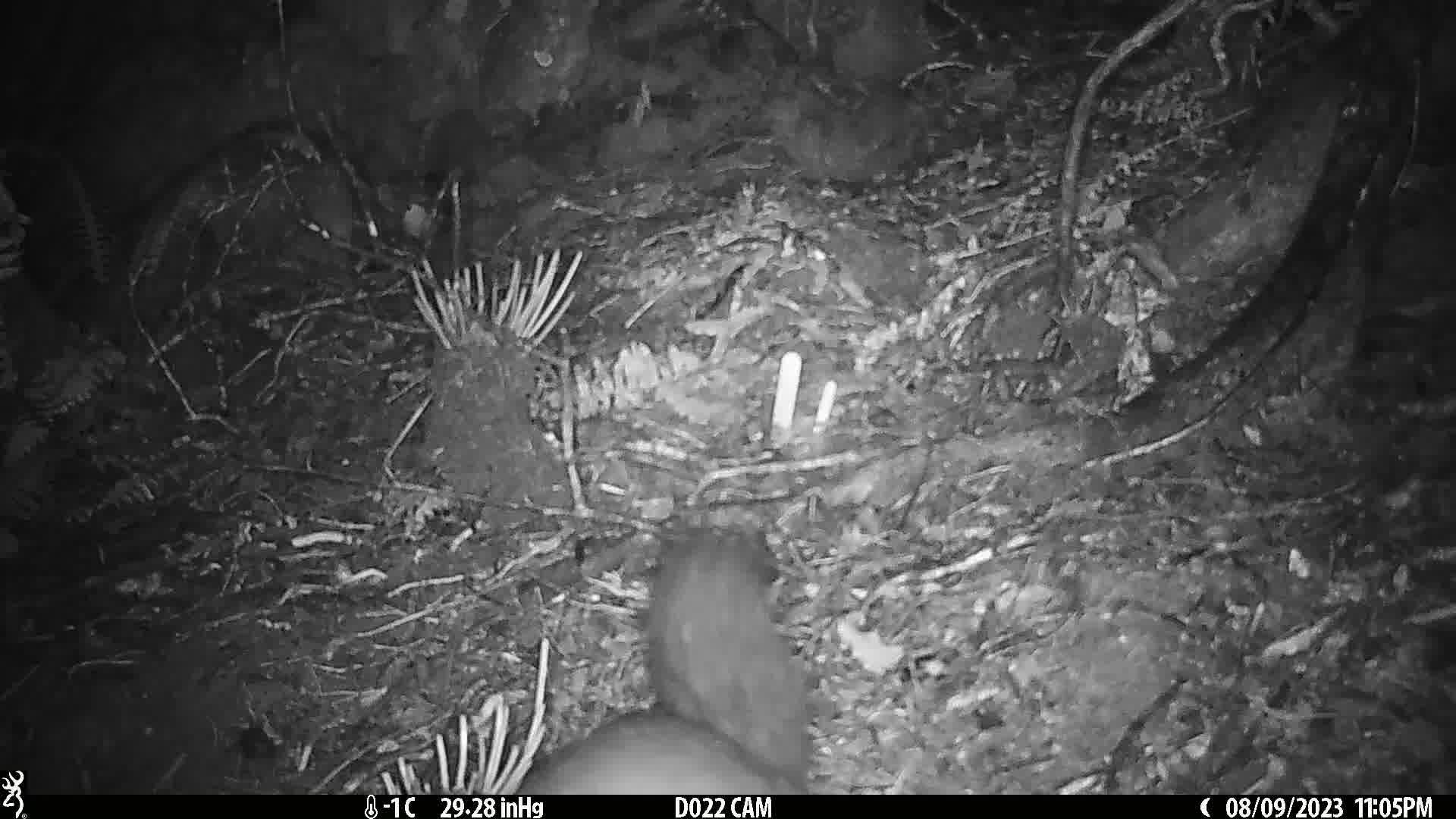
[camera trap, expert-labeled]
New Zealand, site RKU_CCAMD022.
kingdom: Animalia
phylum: Chordata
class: Mammalia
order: Diprotodontia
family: Phalangeridae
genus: Trichosurus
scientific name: Trichosurus vulpecula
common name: common brushtail possum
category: possum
Possum (common brushtail possum) (Trichosurus vulpecula).